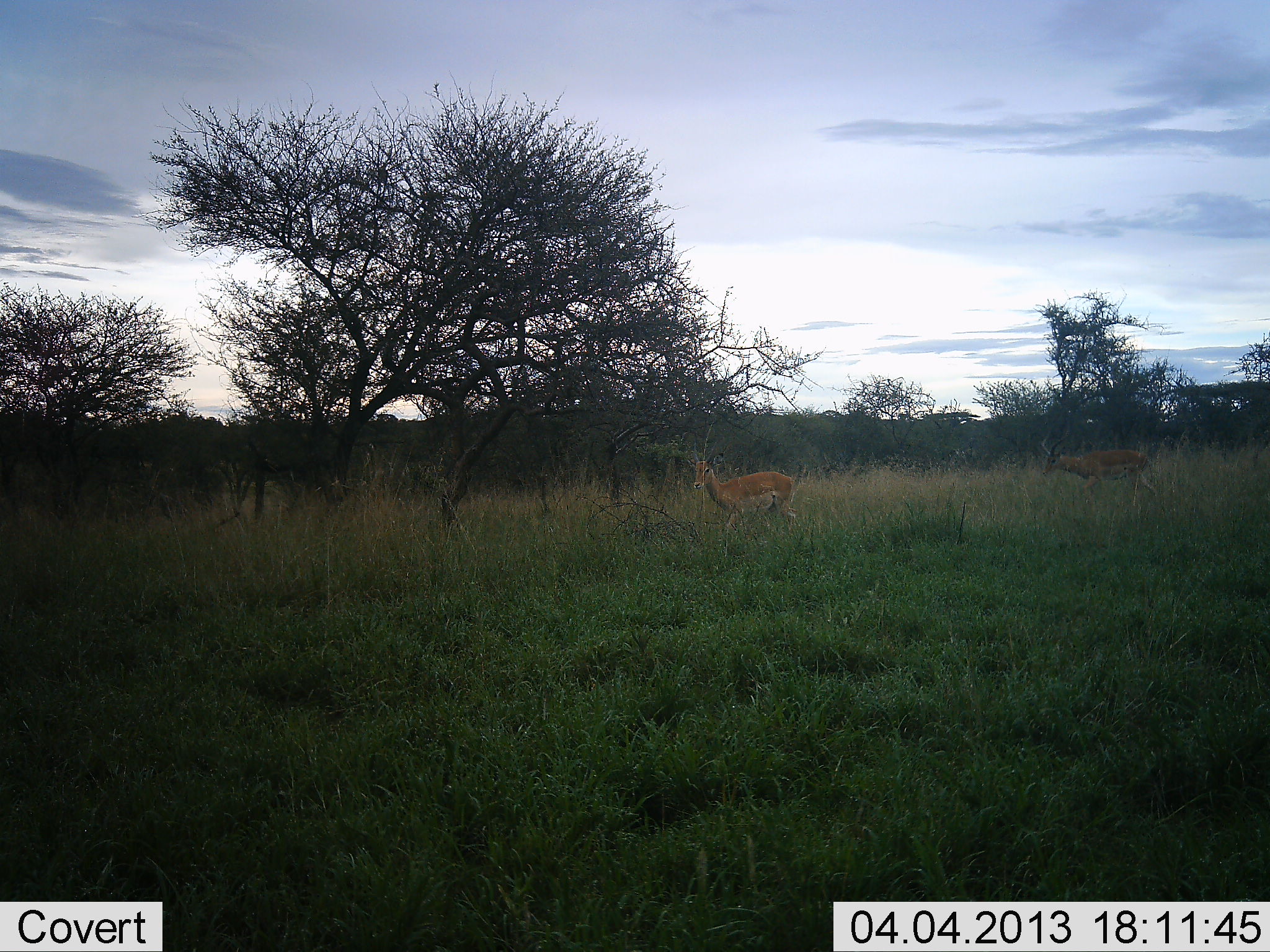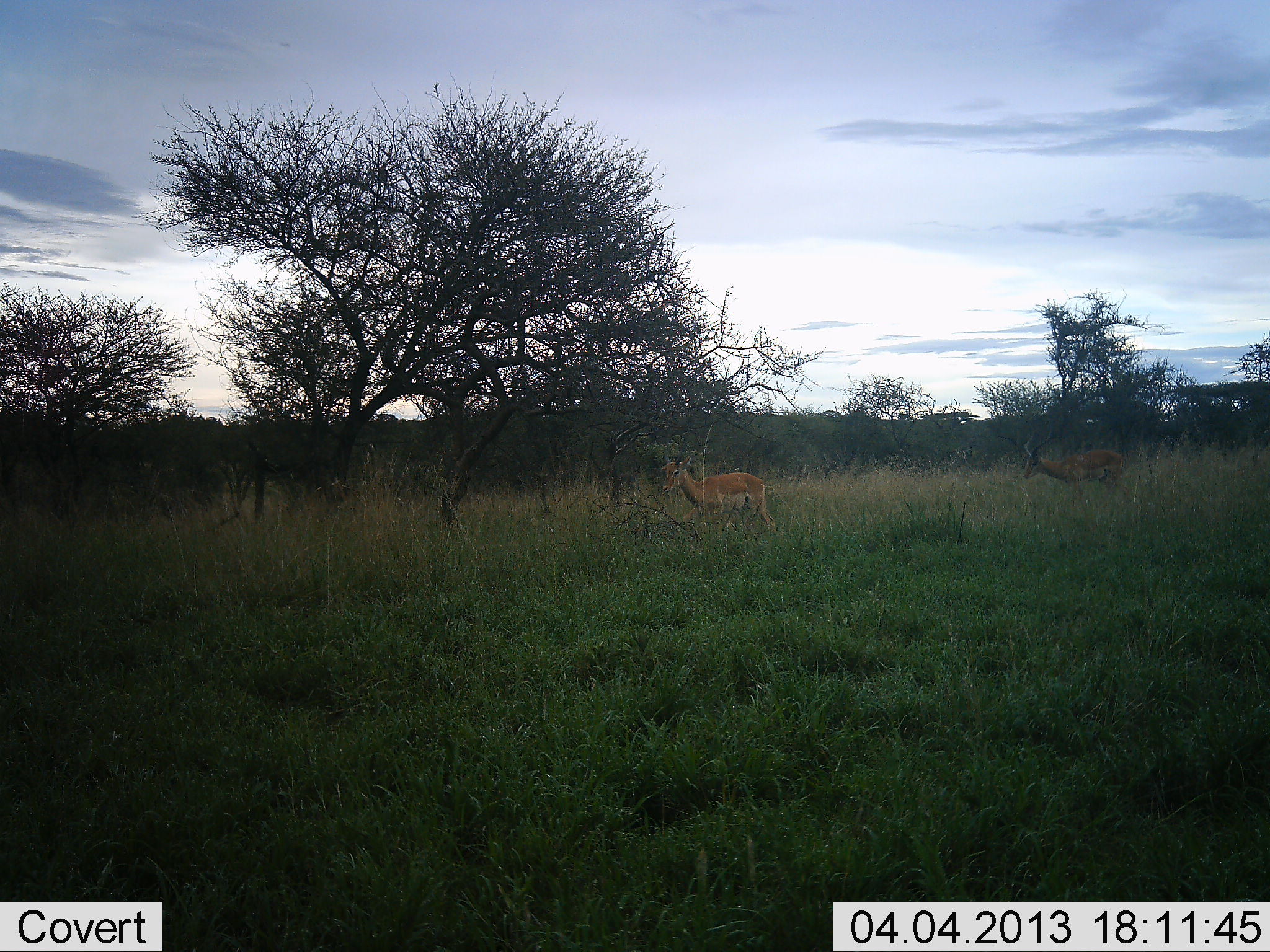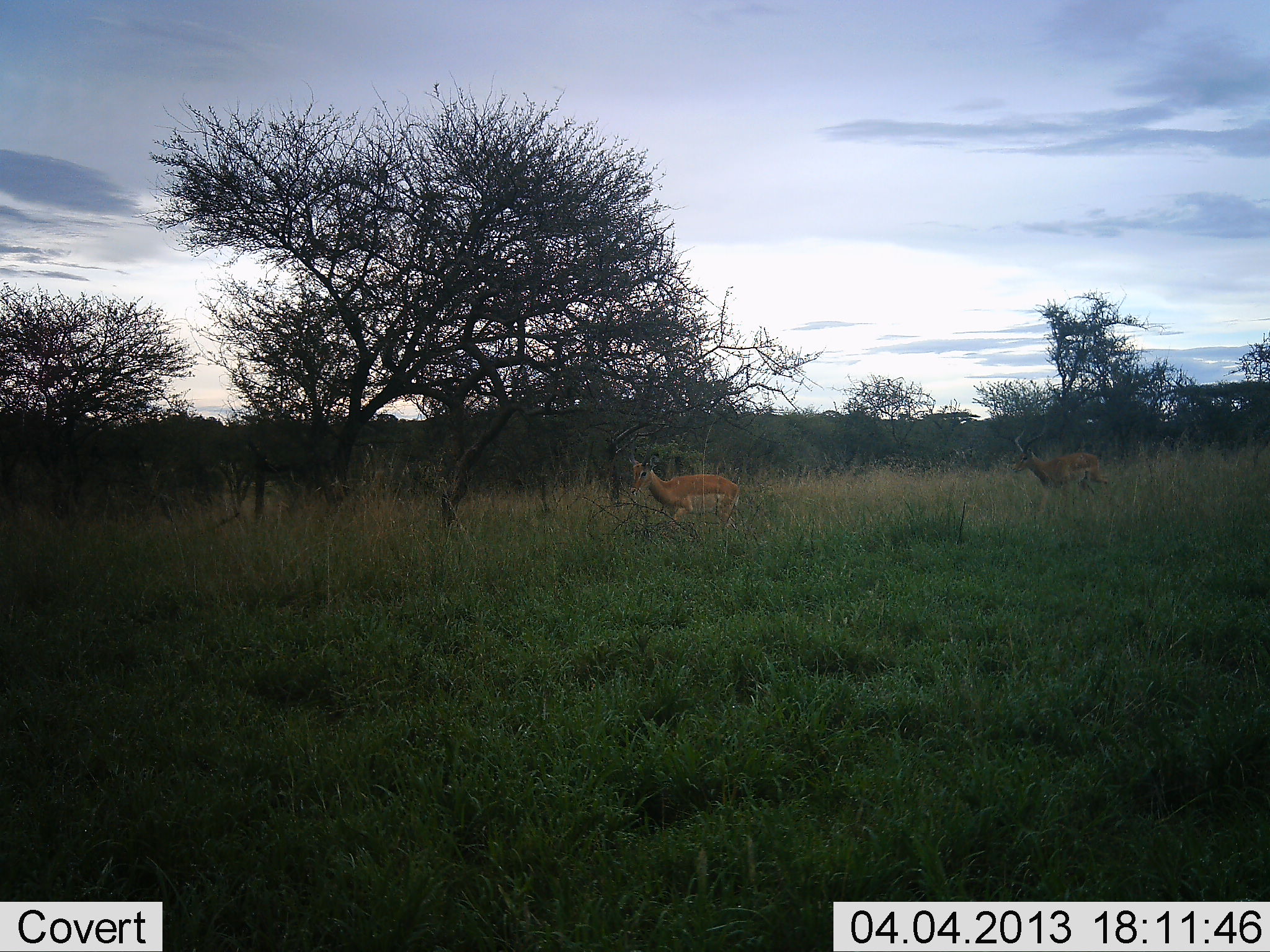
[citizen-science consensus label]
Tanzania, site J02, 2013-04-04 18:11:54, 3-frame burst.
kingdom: Animalia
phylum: Chordata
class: Mammalia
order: Artiodactyla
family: Bovidae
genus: Aepyceros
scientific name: Aepyceros melampus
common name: impala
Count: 2.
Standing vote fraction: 0%.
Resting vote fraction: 0%.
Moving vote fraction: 100%.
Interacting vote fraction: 0%.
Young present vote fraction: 0%.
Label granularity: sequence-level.